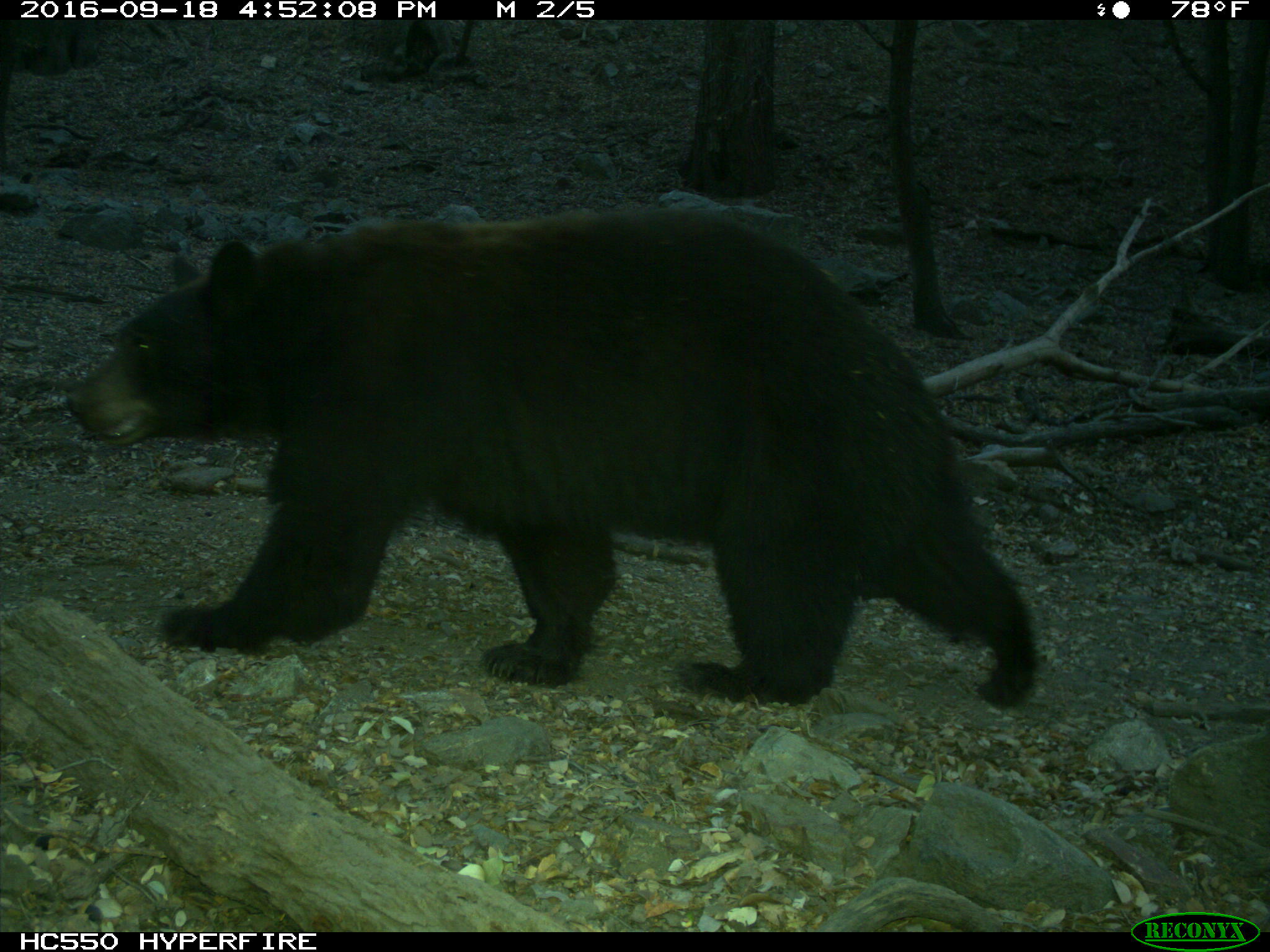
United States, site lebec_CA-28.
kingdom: Animalia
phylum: Chordata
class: Mammalia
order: Carnivora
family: Ursidae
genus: Ursus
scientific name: Ursus americanus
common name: american black bear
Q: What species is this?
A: Ursus americanus (american black bear).